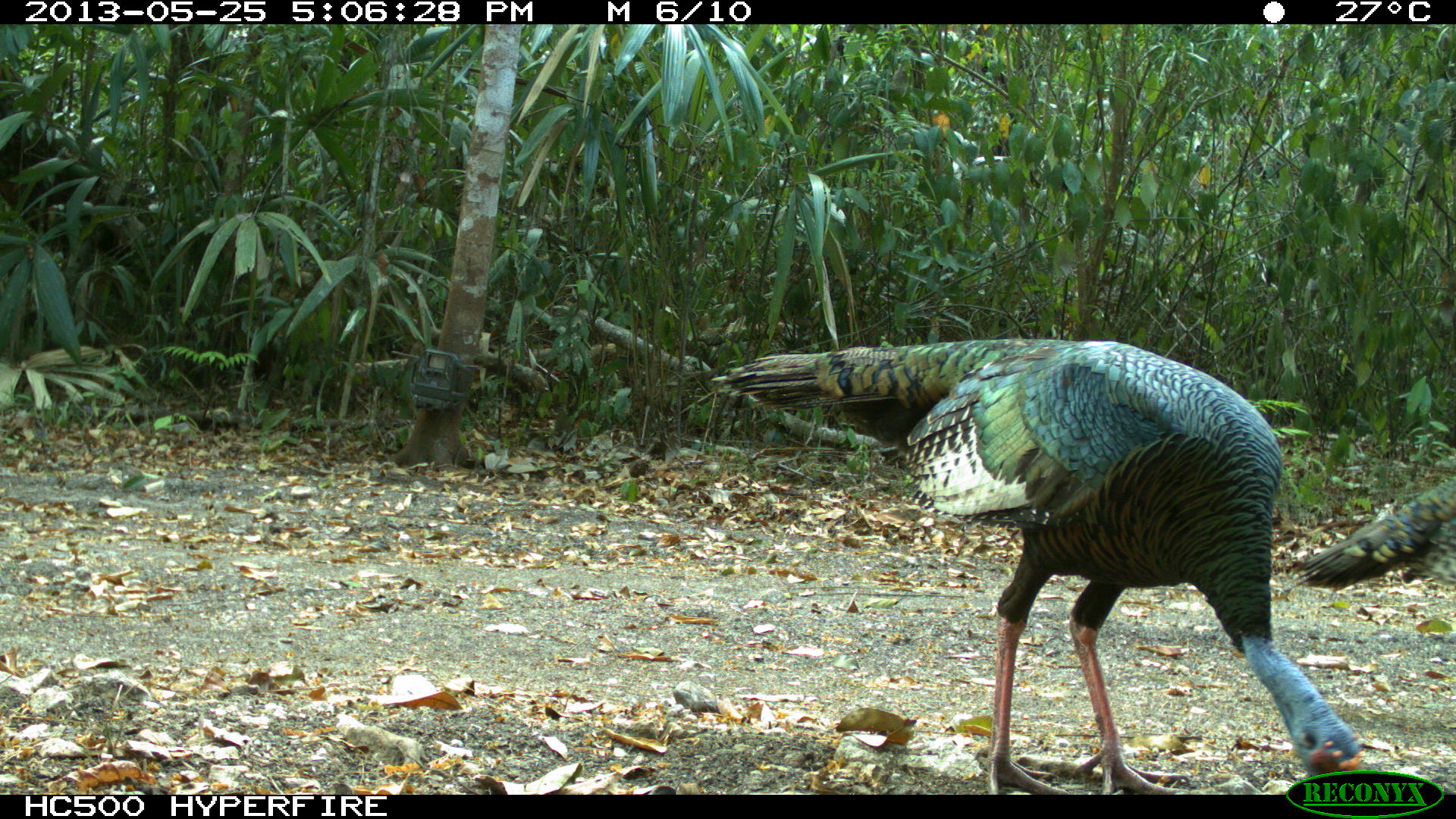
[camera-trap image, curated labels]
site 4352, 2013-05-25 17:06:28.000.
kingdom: Animalia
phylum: Chordata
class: Aves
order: Galliformes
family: Phasianidae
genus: Meleagris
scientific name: Meleagris ocellata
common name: ocellated turkey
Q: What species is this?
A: Meleagris ocellata (ocellated turkey).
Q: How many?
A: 4.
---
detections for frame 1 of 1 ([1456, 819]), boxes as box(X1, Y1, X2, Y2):
meleagris ocellata: box(710, 338, 1363, 795); box(1286, 474, 1456, 585)